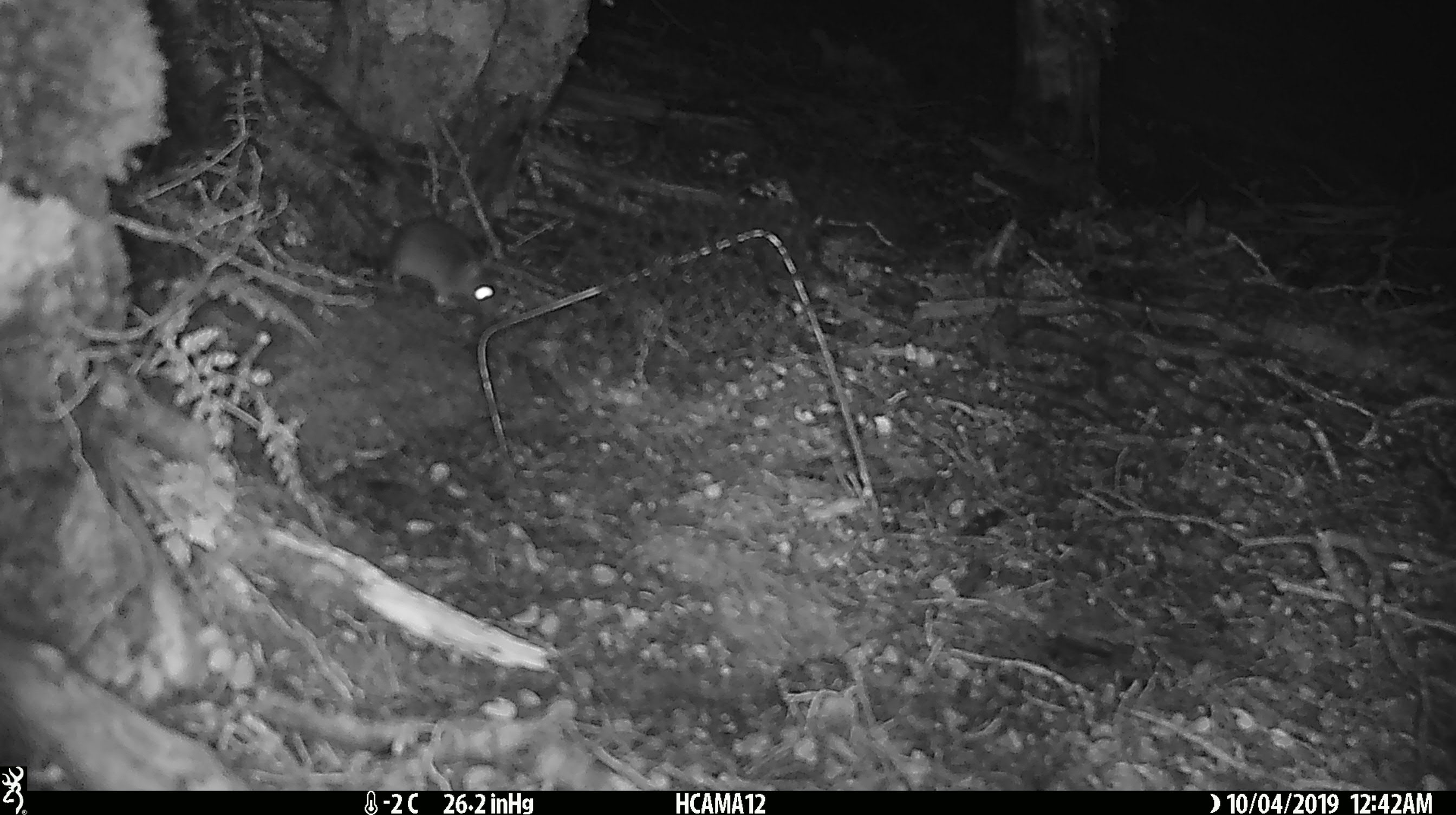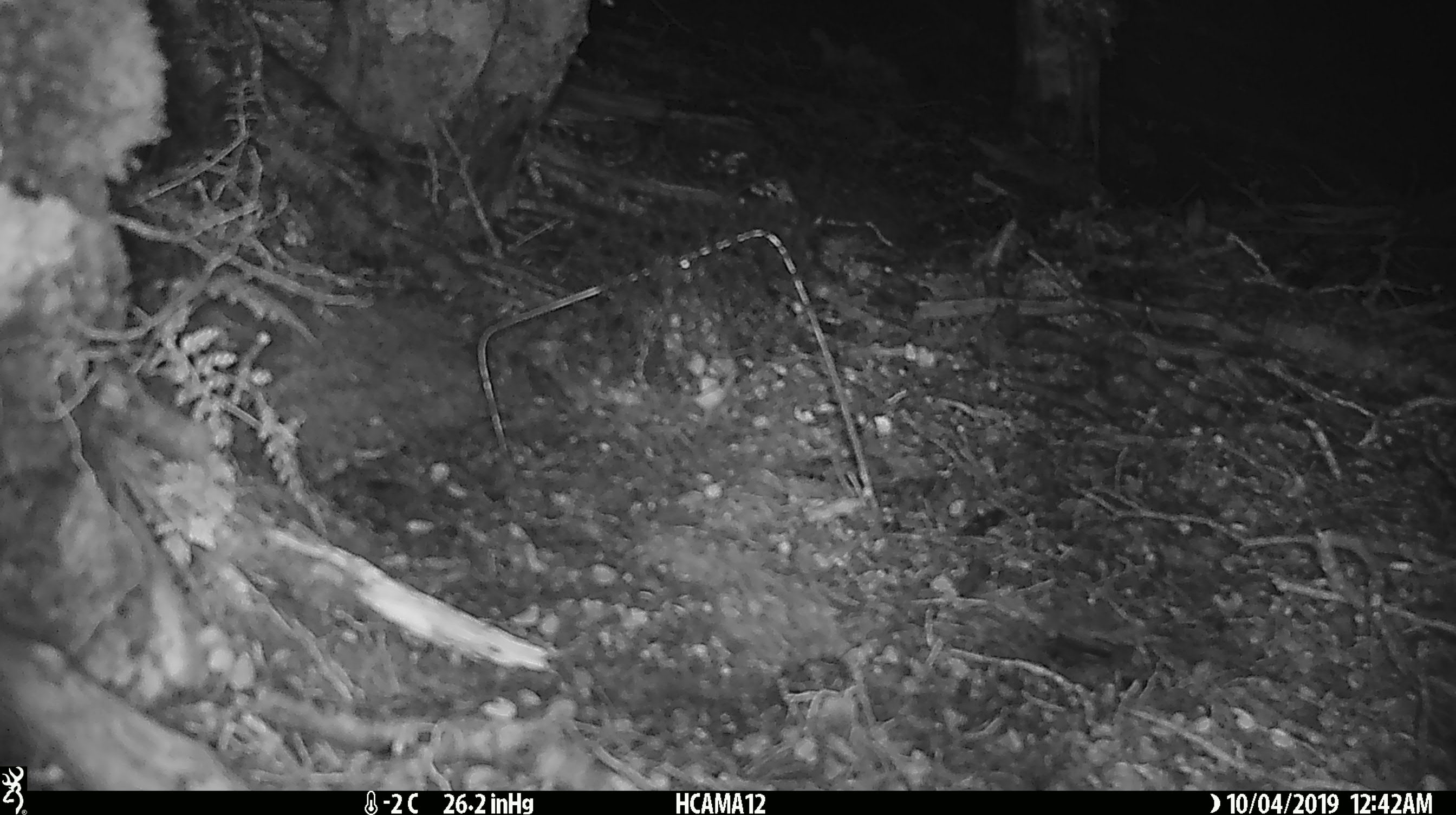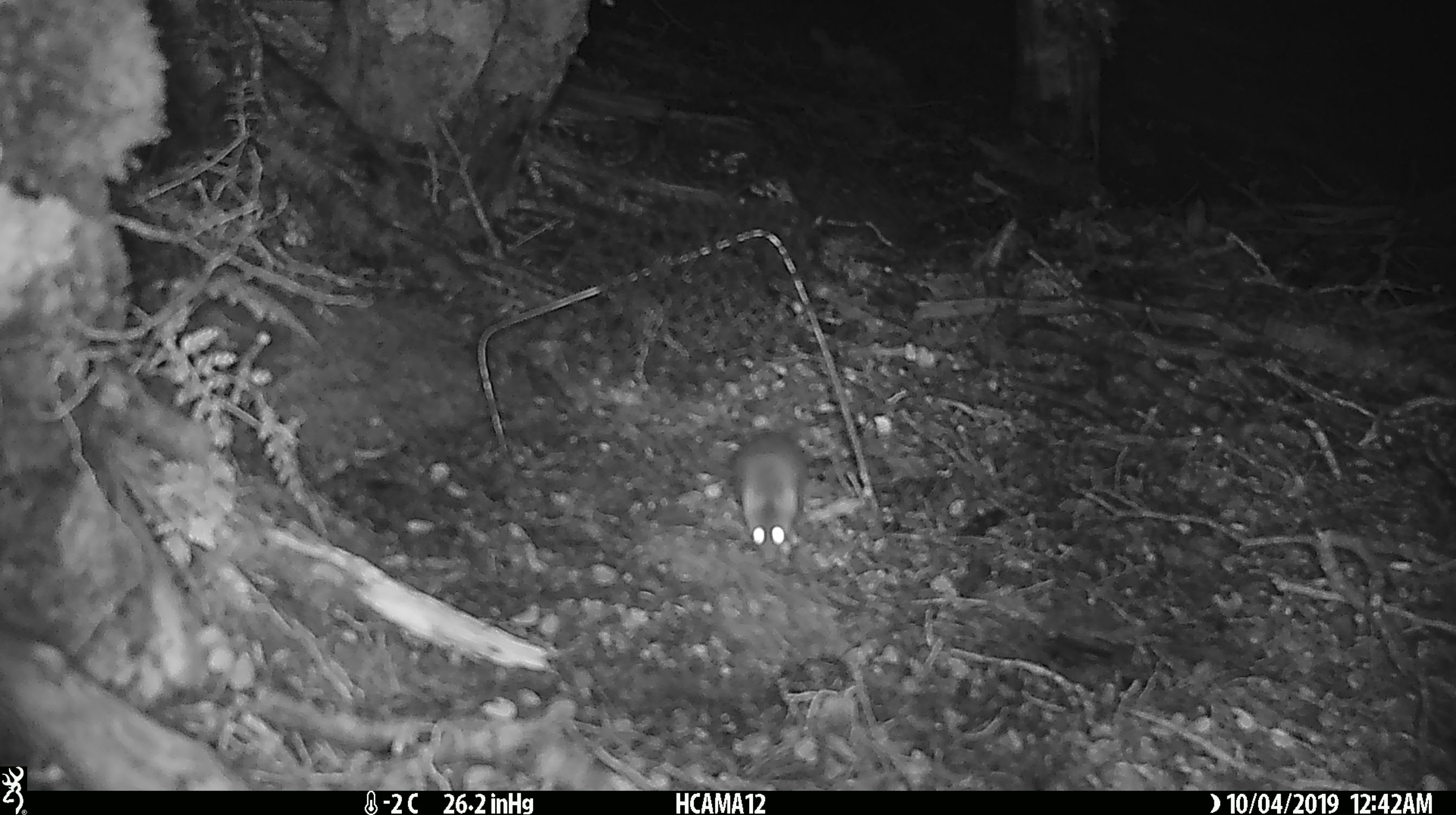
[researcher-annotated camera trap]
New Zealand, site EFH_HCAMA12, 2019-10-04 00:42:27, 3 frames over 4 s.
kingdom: Animalia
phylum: Chordata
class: Mammalia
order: Rodentia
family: Muridae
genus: Mus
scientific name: Mus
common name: mouse